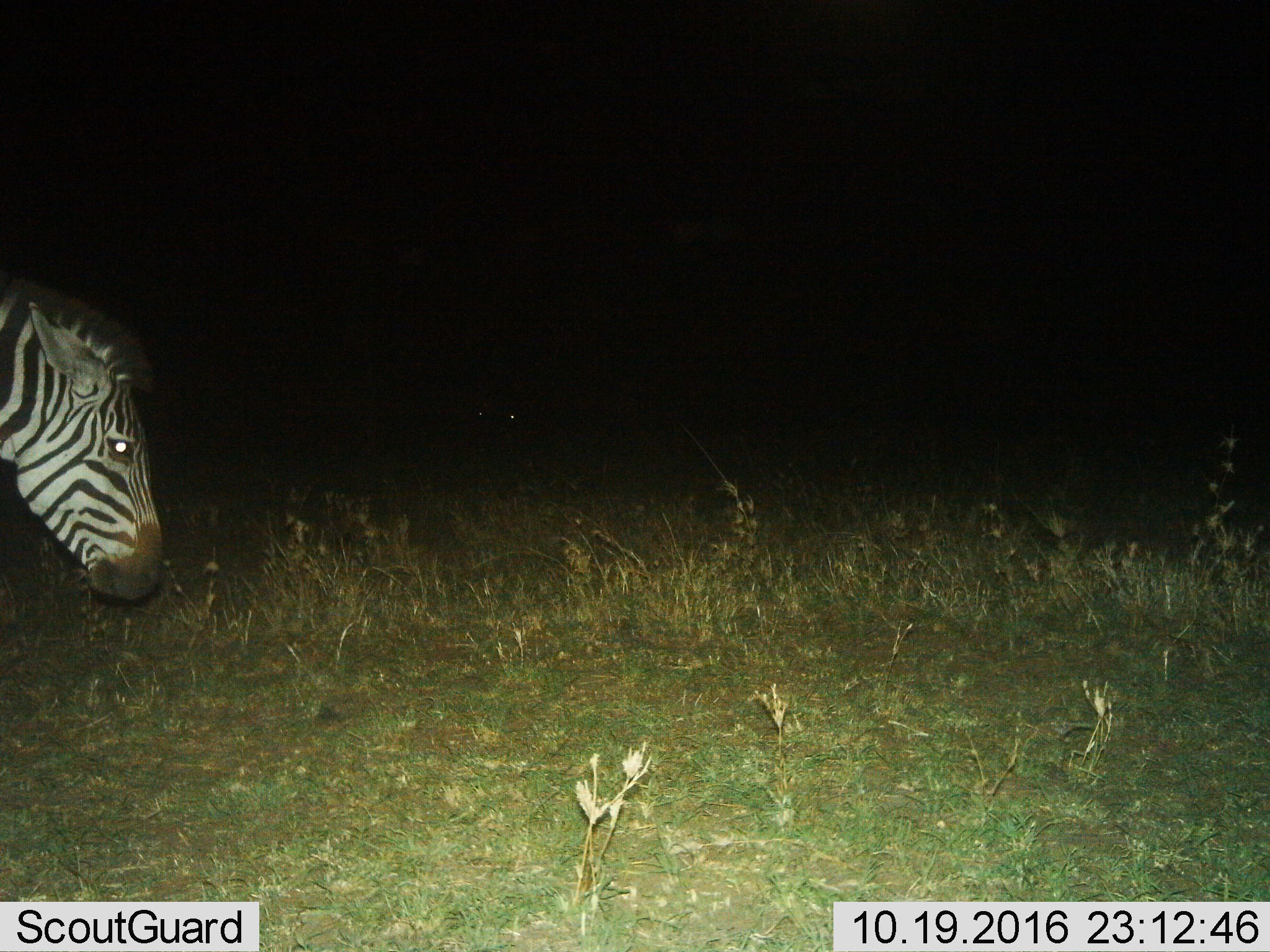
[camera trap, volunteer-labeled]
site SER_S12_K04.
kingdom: Animalia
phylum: Chordata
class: Mammalia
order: Perissodactyla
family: Equidae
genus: Equus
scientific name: Equus quagga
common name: plains zebra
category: zebraplains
Zebraplains (plains zebra) (Equus quagga), count 1. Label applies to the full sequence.